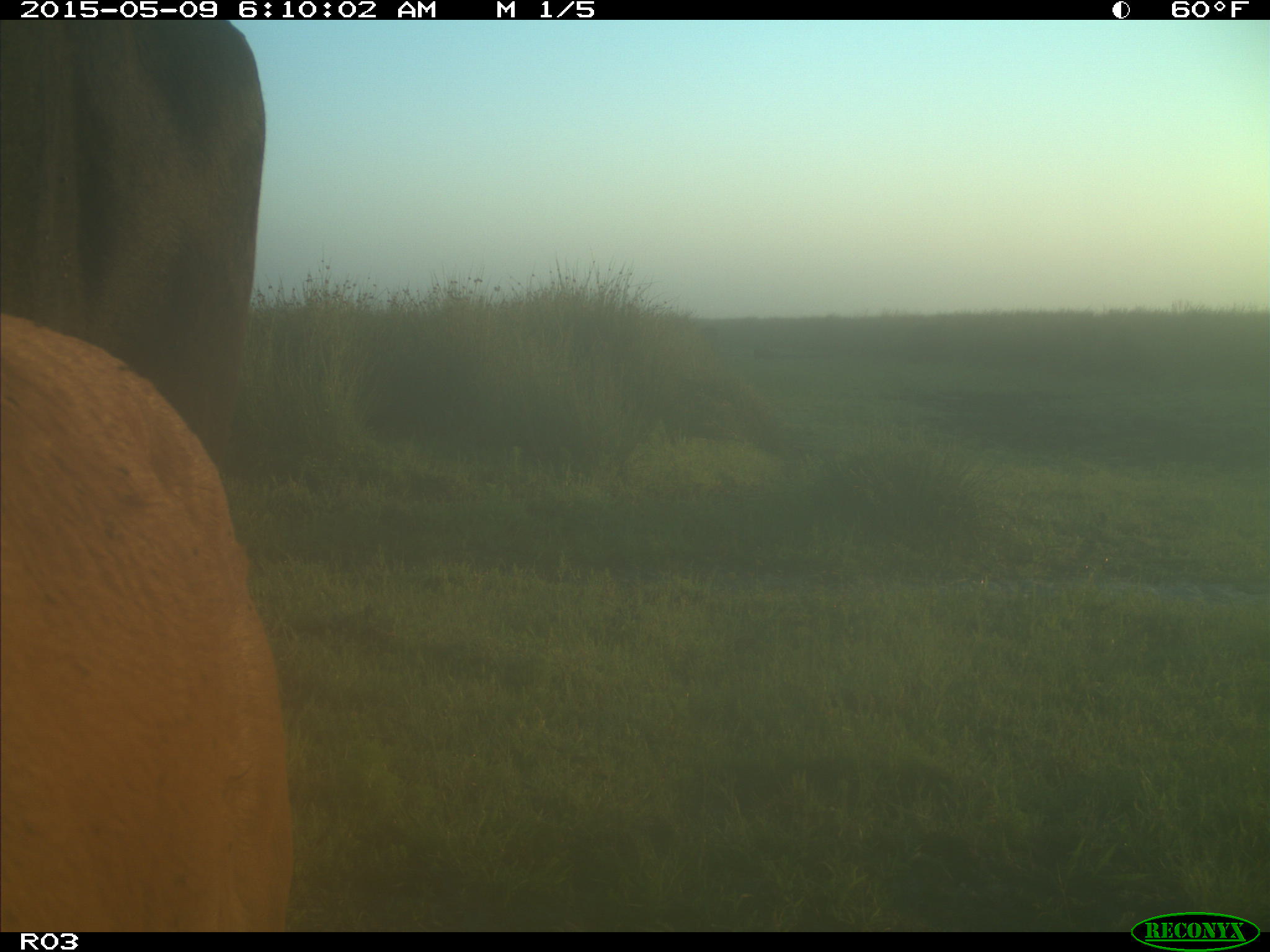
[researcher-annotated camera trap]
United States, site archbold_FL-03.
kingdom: Animalia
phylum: Chordata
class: Mammalia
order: Artiodactyla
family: Bovidae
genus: Bos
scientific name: Bos taurus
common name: domestic cow